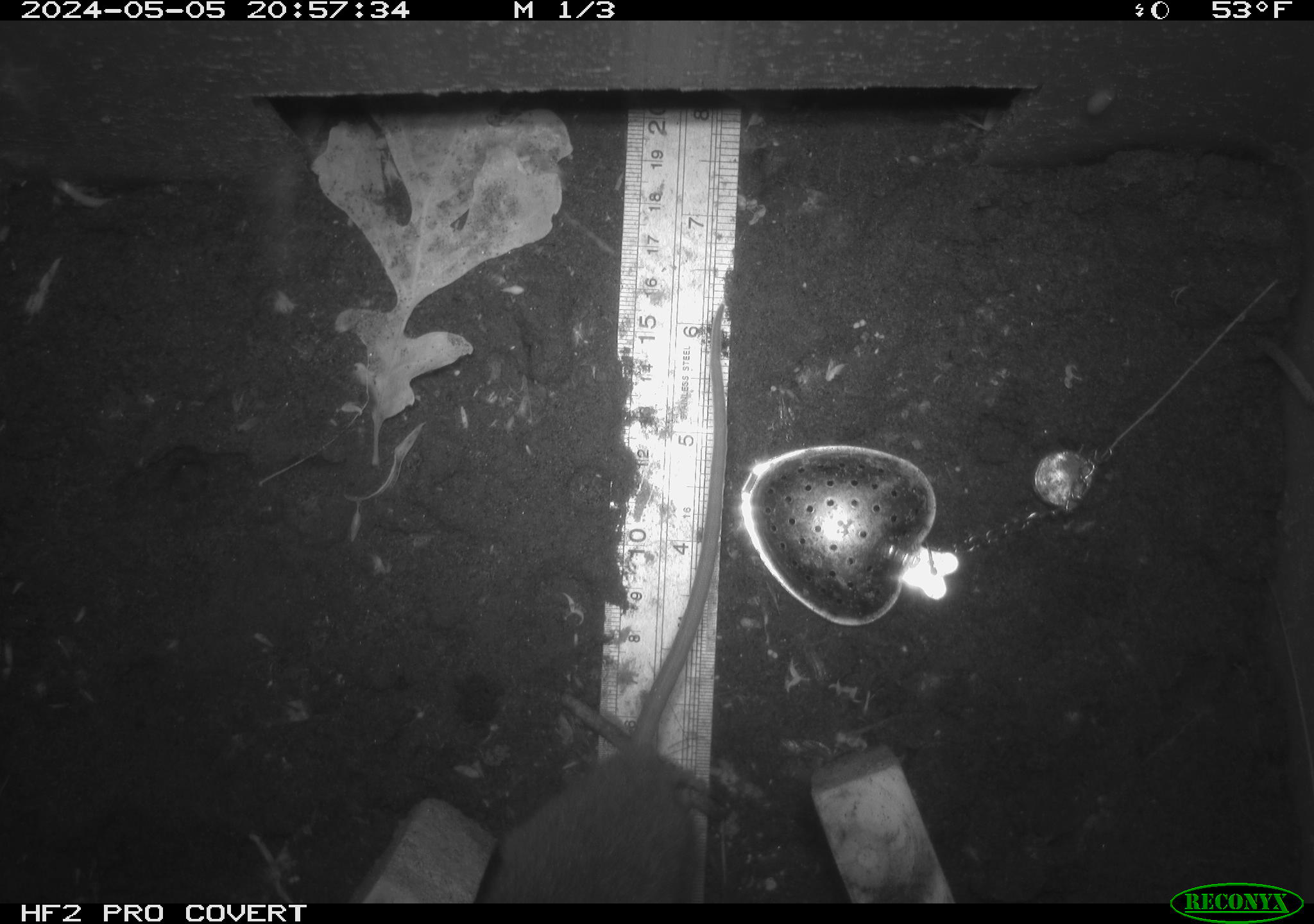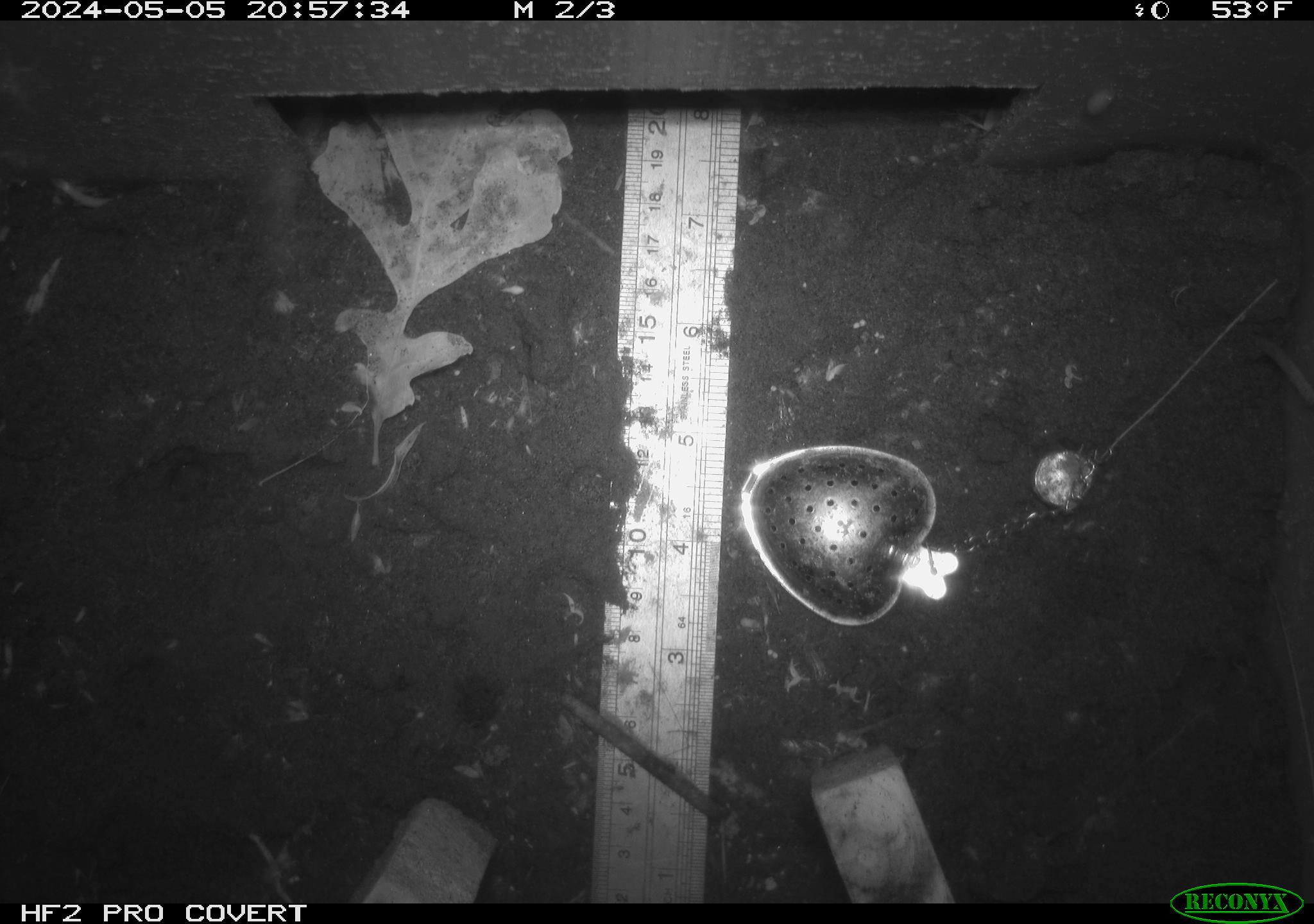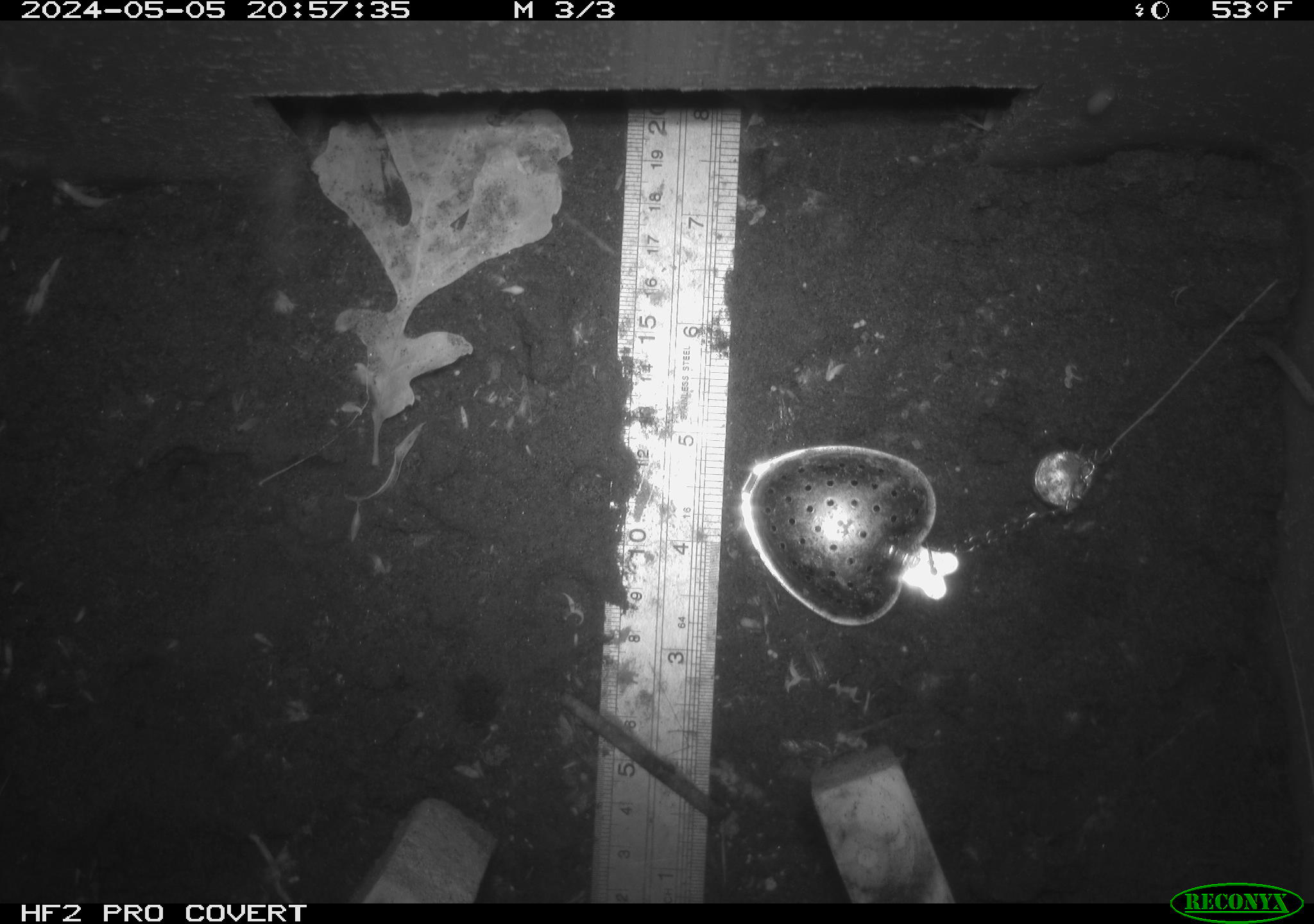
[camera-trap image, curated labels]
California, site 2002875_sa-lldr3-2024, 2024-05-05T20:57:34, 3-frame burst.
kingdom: Animalia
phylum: Chordata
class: Mammalia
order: Rodentia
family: Muridae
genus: Rattus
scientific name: Rattus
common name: rat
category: rattus species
Rattus species (rat) (Rattus).